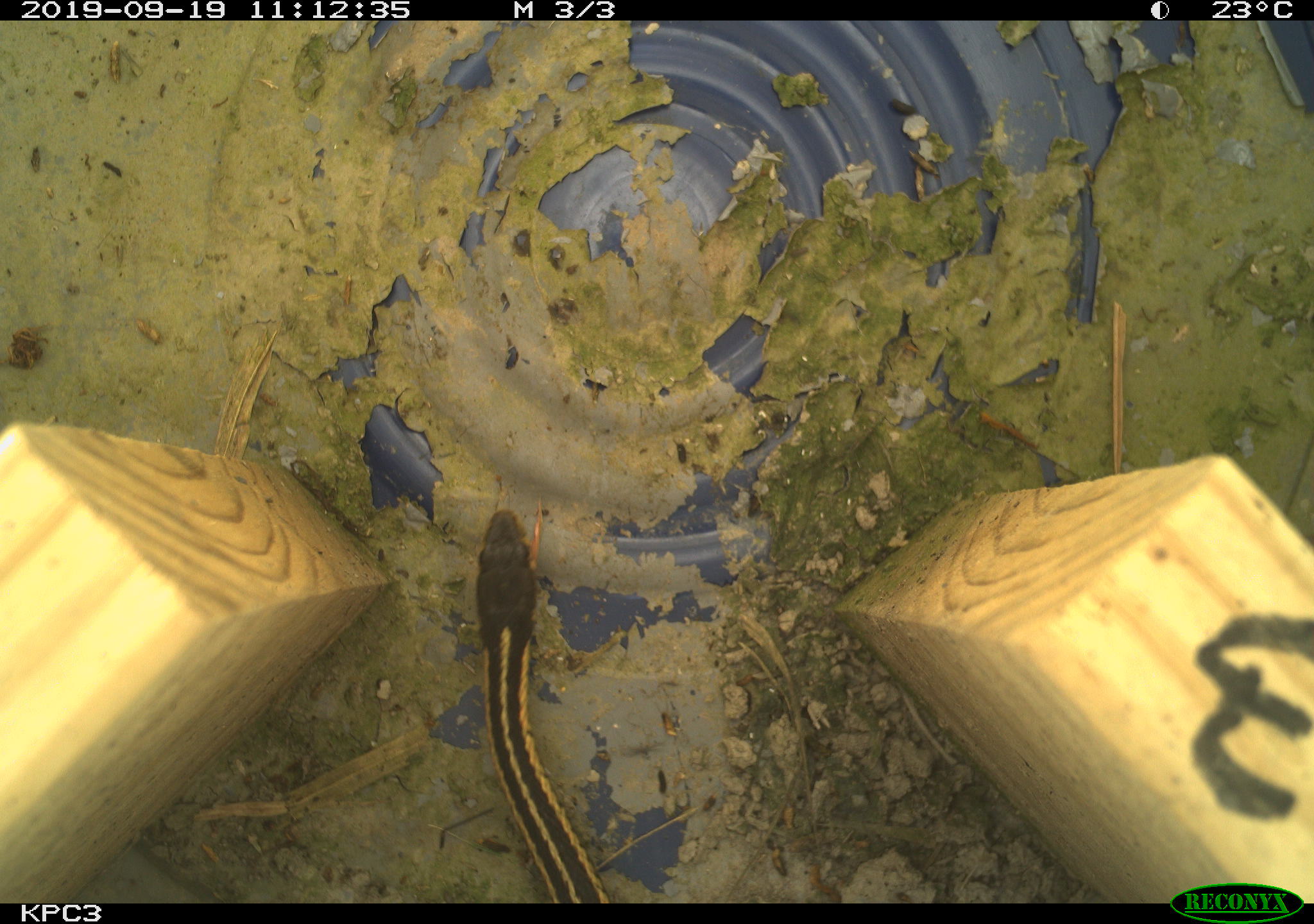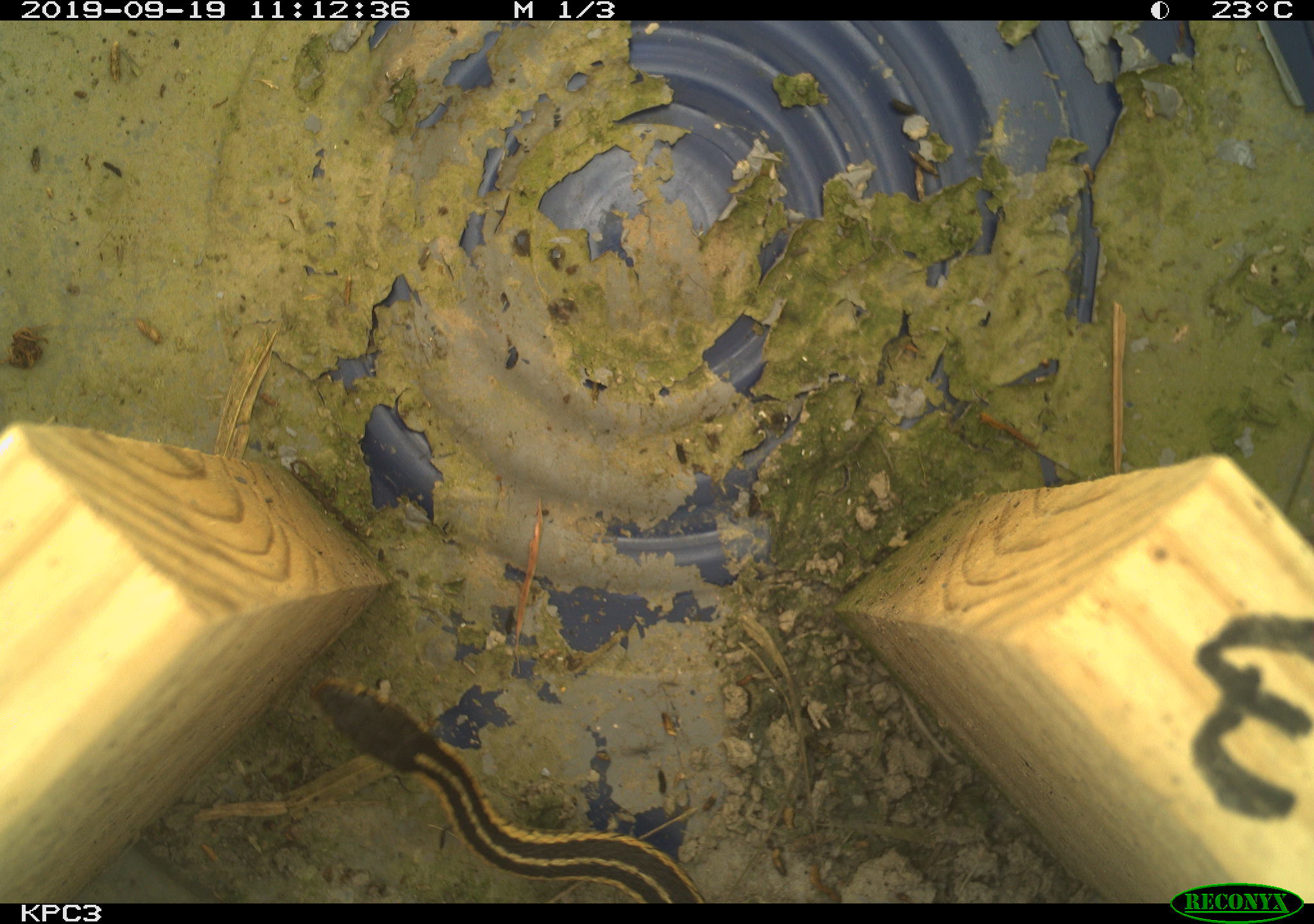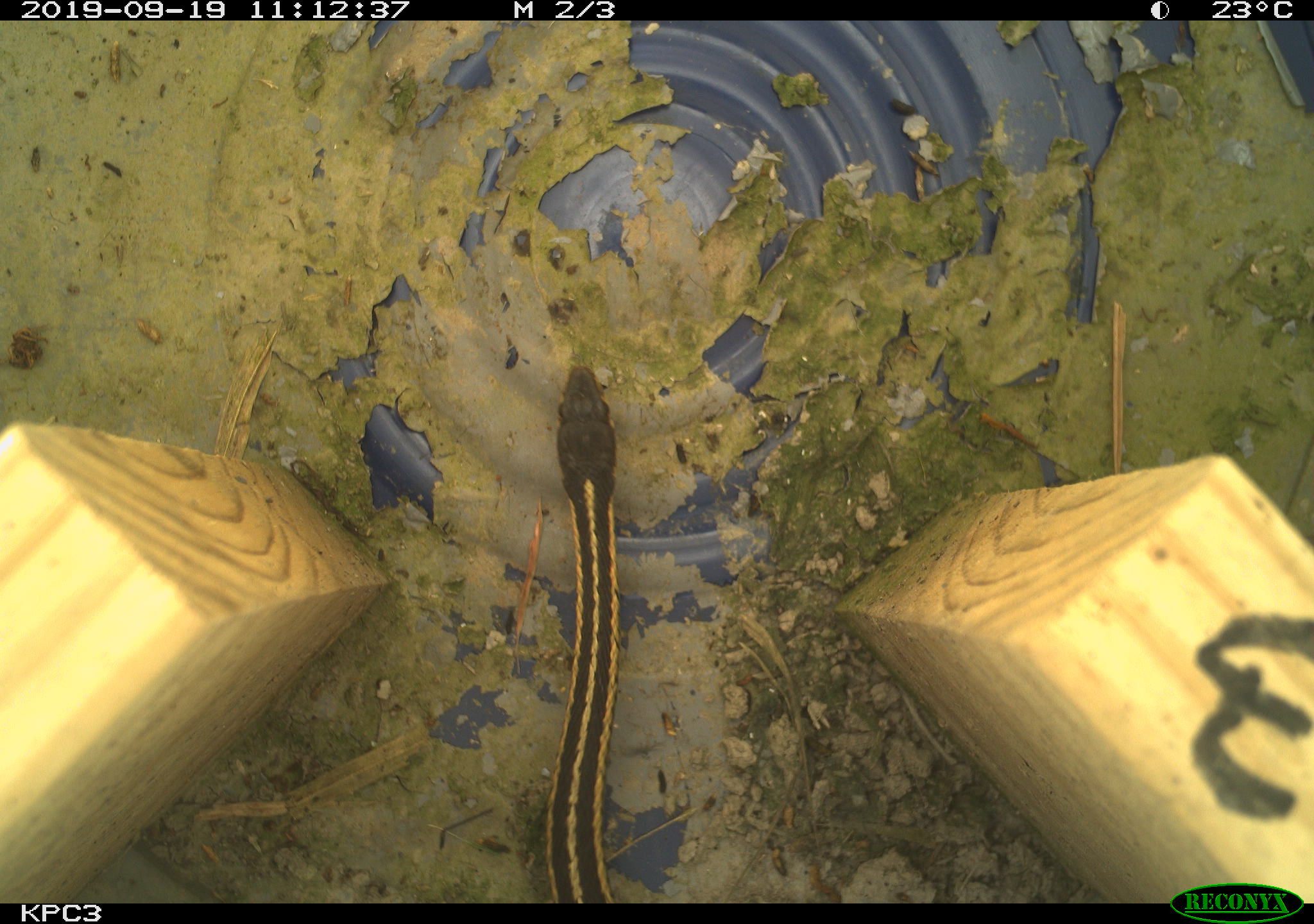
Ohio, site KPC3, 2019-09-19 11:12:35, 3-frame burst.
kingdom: Animalia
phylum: Chordata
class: Reptilia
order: Squamata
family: Colubridae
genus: Thamnophis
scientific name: Thamnophis sirtalis sirtalis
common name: eastern gartersnake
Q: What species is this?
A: Eastern gartersnake (Thamnophis sirtalis sirtalis).